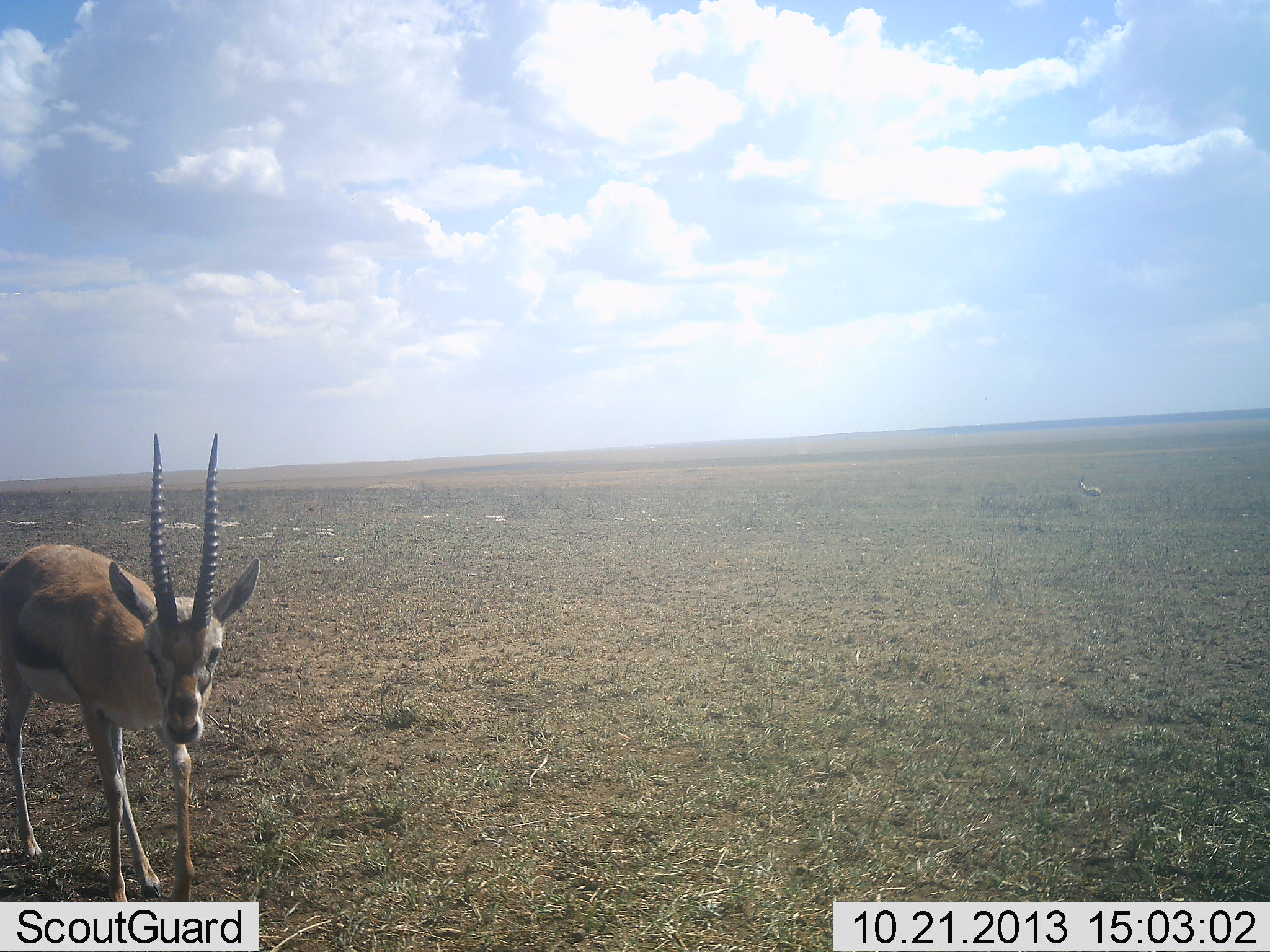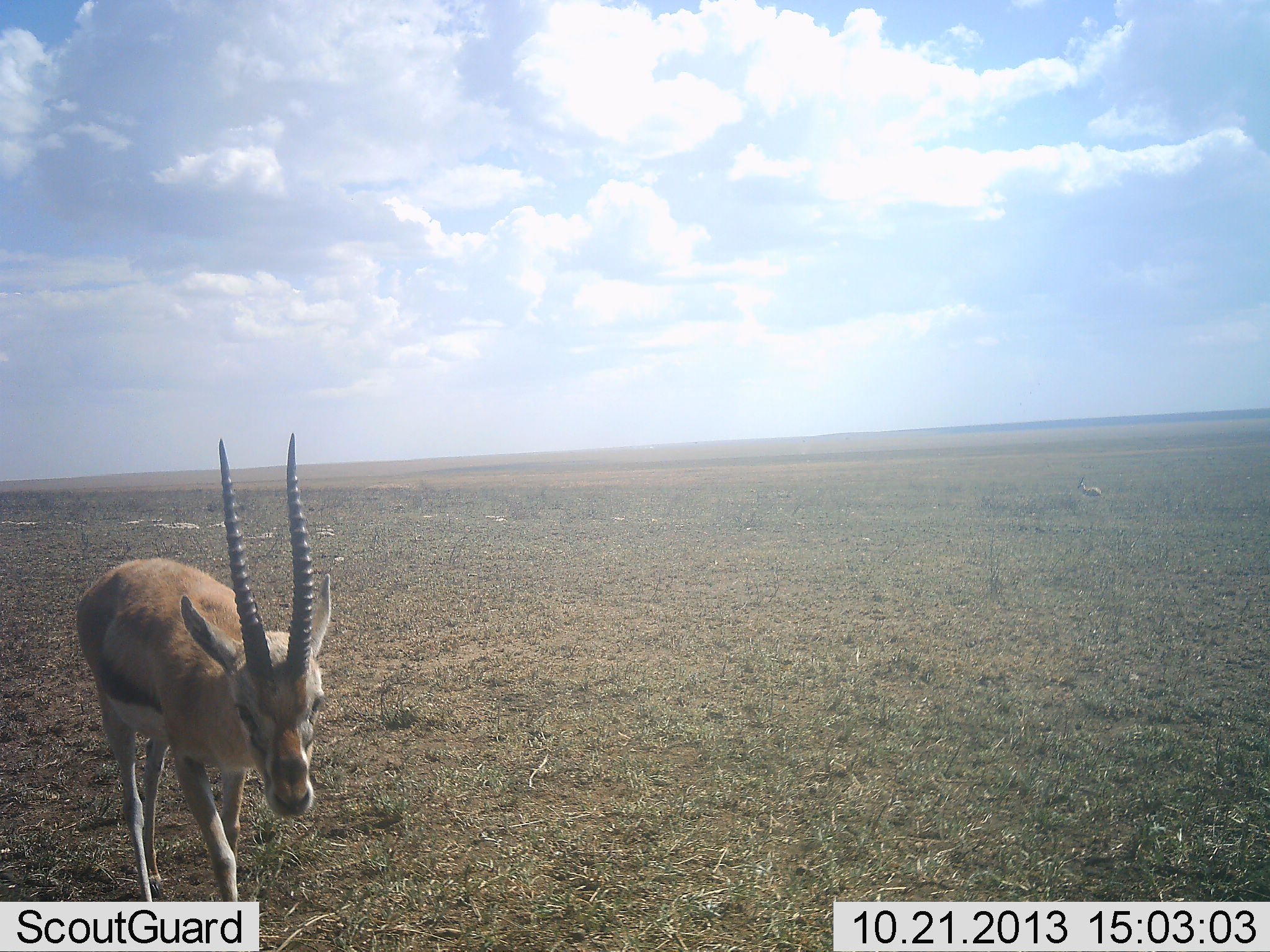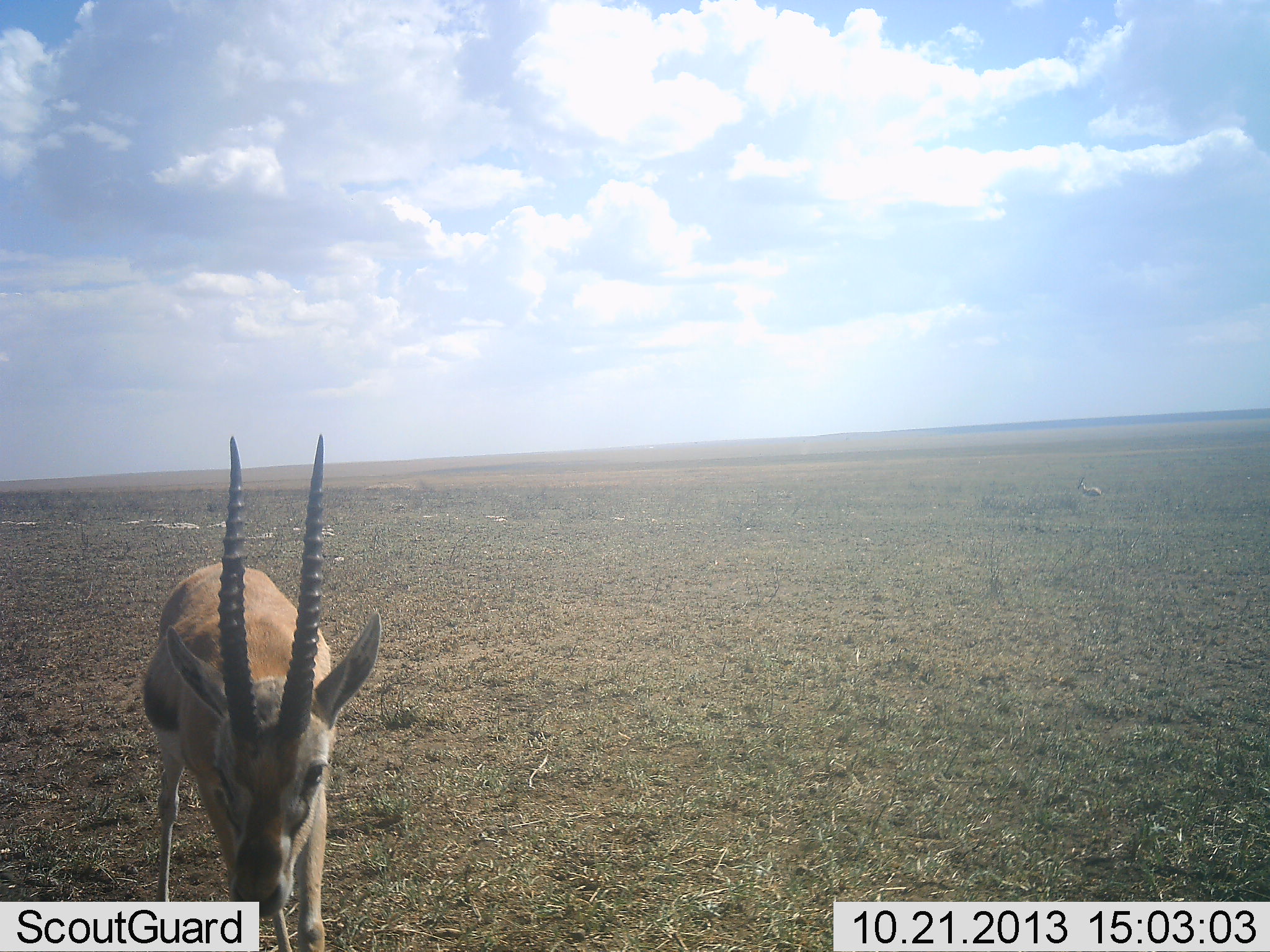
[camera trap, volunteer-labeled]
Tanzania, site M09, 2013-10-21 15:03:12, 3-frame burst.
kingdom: Animalia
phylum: Chordata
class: Mammalia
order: Artiodactyla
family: Bovidae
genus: Eudorcas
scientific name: Eudorcas thomsonii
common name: thomson's gazelle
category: gazellethomsons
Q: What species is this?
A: Gazellethomsons (thomson's gazelle) (Eudorcas thomsonii).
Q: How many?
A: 1.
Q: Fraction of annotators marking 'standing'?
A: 30%.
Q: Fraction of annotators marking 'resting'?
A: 0%.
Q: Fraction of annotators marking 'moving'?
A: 90%.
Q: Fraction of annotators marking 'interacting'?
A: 0%.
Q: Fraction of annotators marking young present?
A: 0%.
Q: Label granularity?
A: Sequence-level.